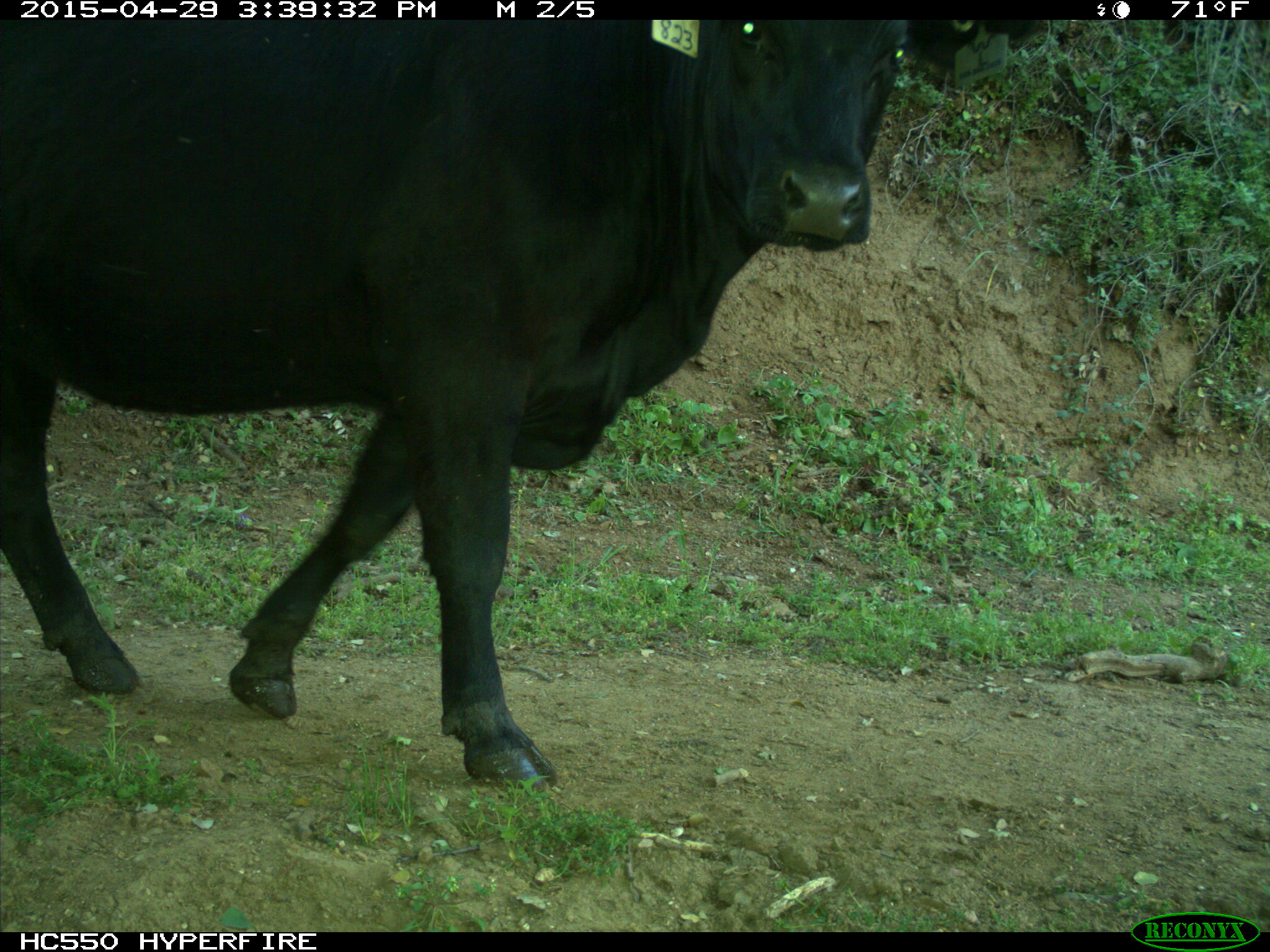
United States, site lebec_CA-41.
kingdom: Animalia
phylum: Chordata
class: Mammalia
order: Artiodactyla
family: Bovidae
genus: Bos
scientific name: Bos taurus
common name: domestic cow